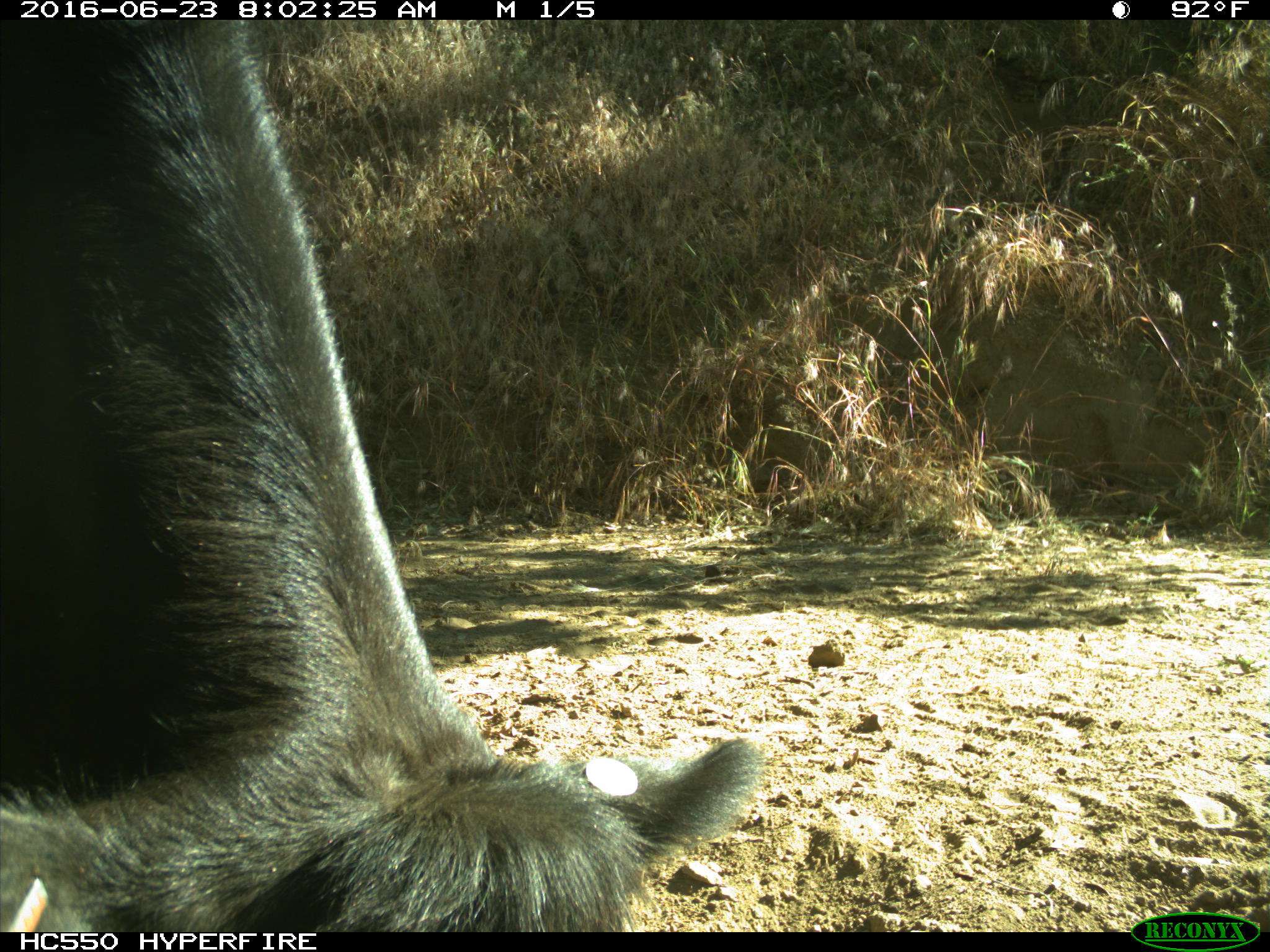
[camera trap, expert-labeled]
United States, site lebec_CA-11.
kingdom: Animalia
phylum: Chordata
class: Mammalia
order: Artiodactyla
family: Bovidae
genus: Bos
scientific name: Bos taurus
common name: domestic cow